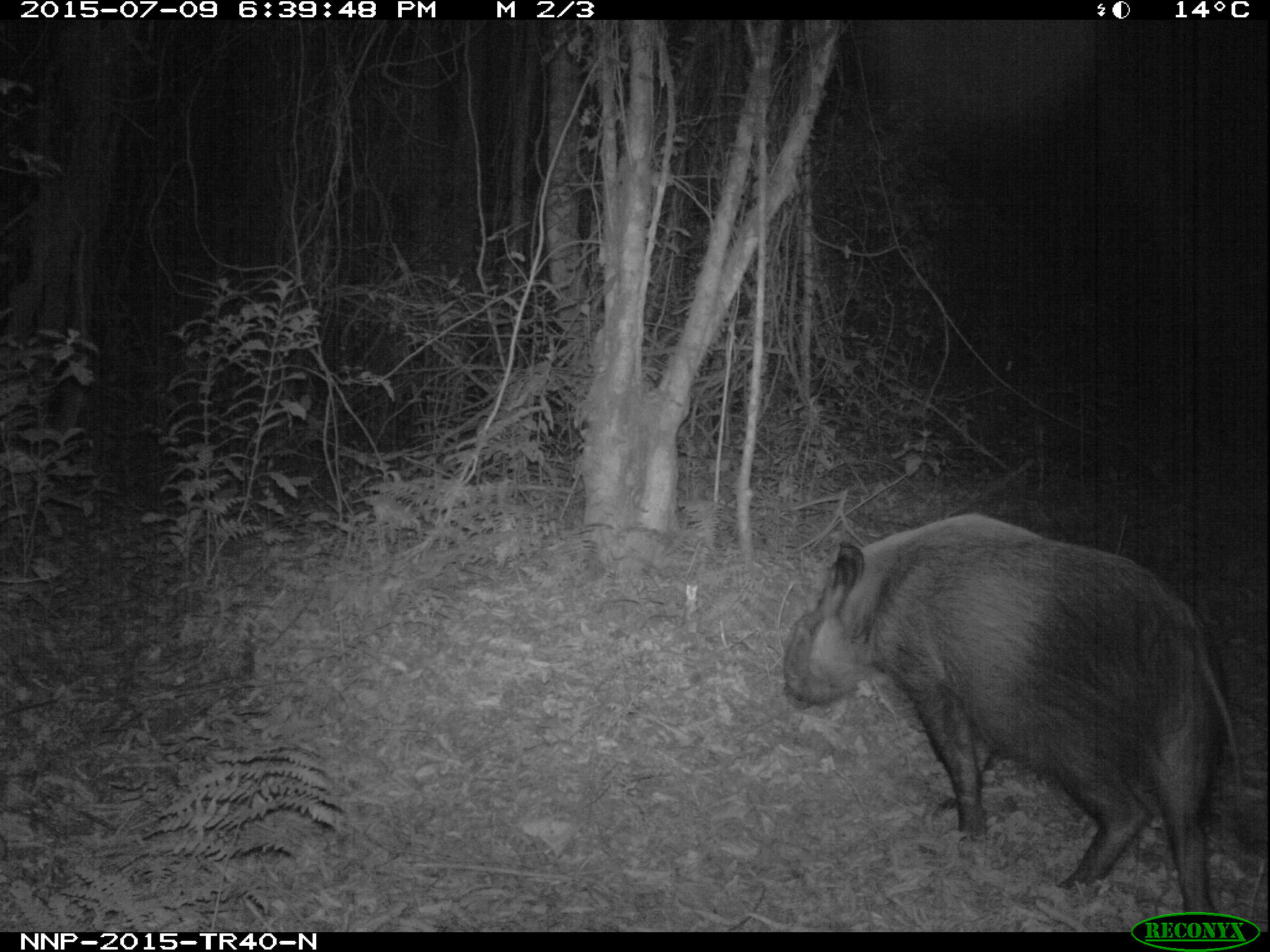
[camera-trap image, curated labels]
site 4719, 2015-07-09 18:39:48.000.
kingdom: Animalia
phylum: Chordata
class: Mammalia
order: Artiodactyla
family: Suidae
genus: Potamochoerus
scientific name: Potamochoerus larvatus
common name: bushpig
Potamochoerus larvatus (bushpig), count 1.